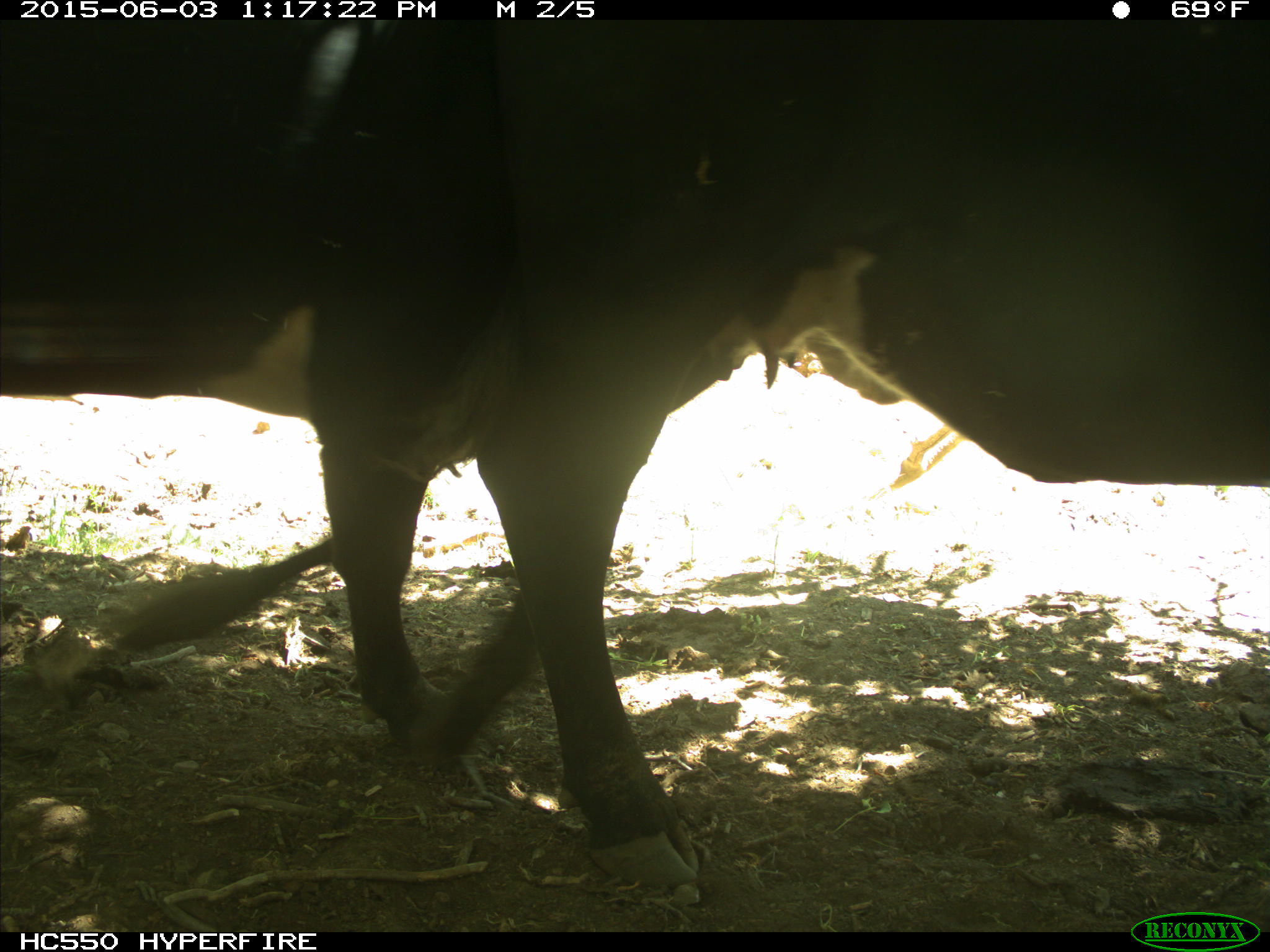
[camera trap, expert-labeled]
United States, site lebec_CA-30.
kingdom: Animalia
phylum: Chordata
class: Mammalia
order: Artiodactyla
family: Bovidae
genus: Bos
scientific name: Bos taurus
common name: domestic cow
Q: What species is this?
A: Bos taurus (domestic cow).